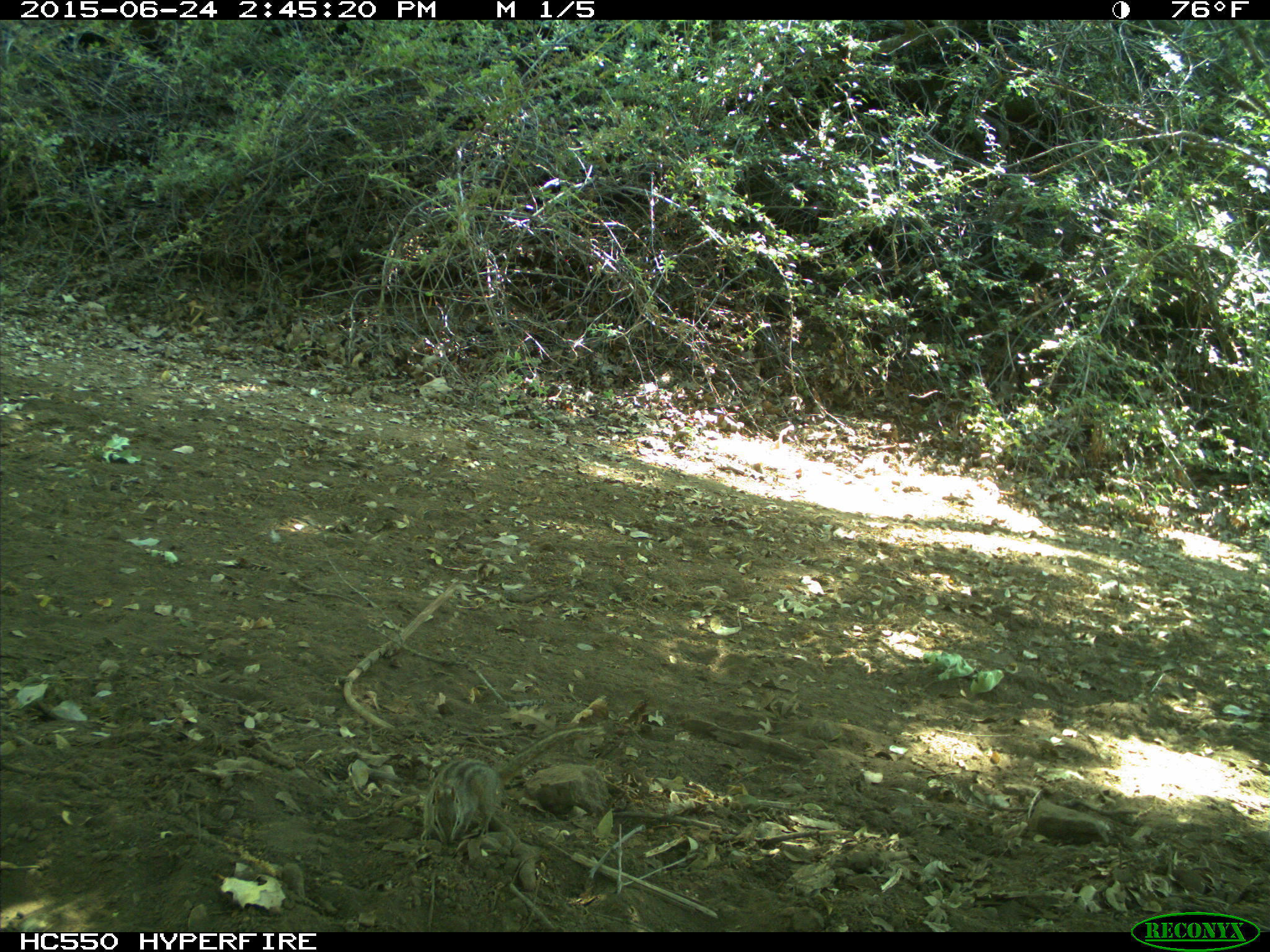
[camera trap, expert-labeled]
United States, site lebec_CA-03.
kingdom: Animalia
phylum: Chordata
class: Mammalia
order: Rodentia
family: Sciuridae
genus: Tamias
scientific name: Tamias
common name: chipmunk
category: unidentified chipmunk